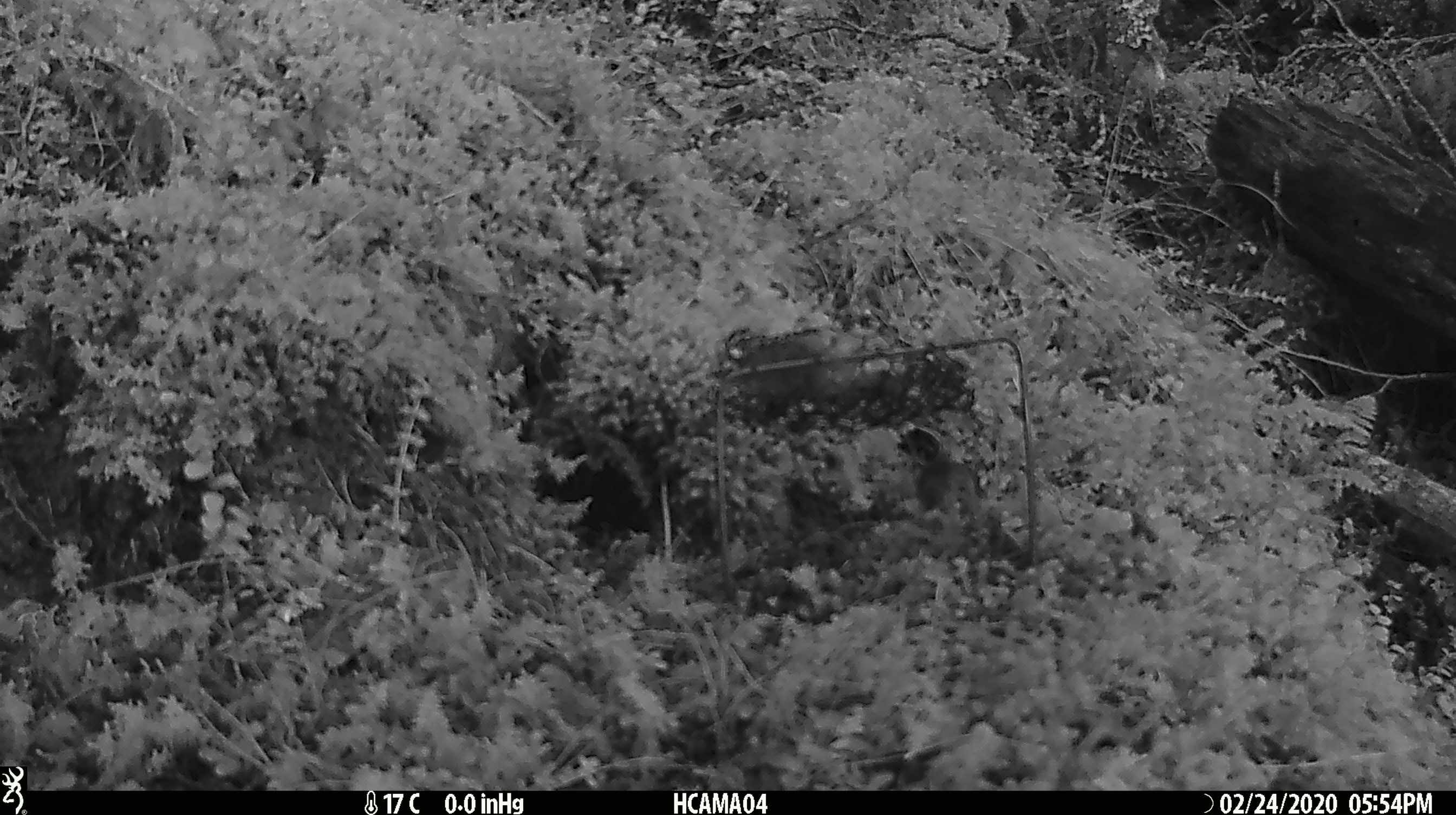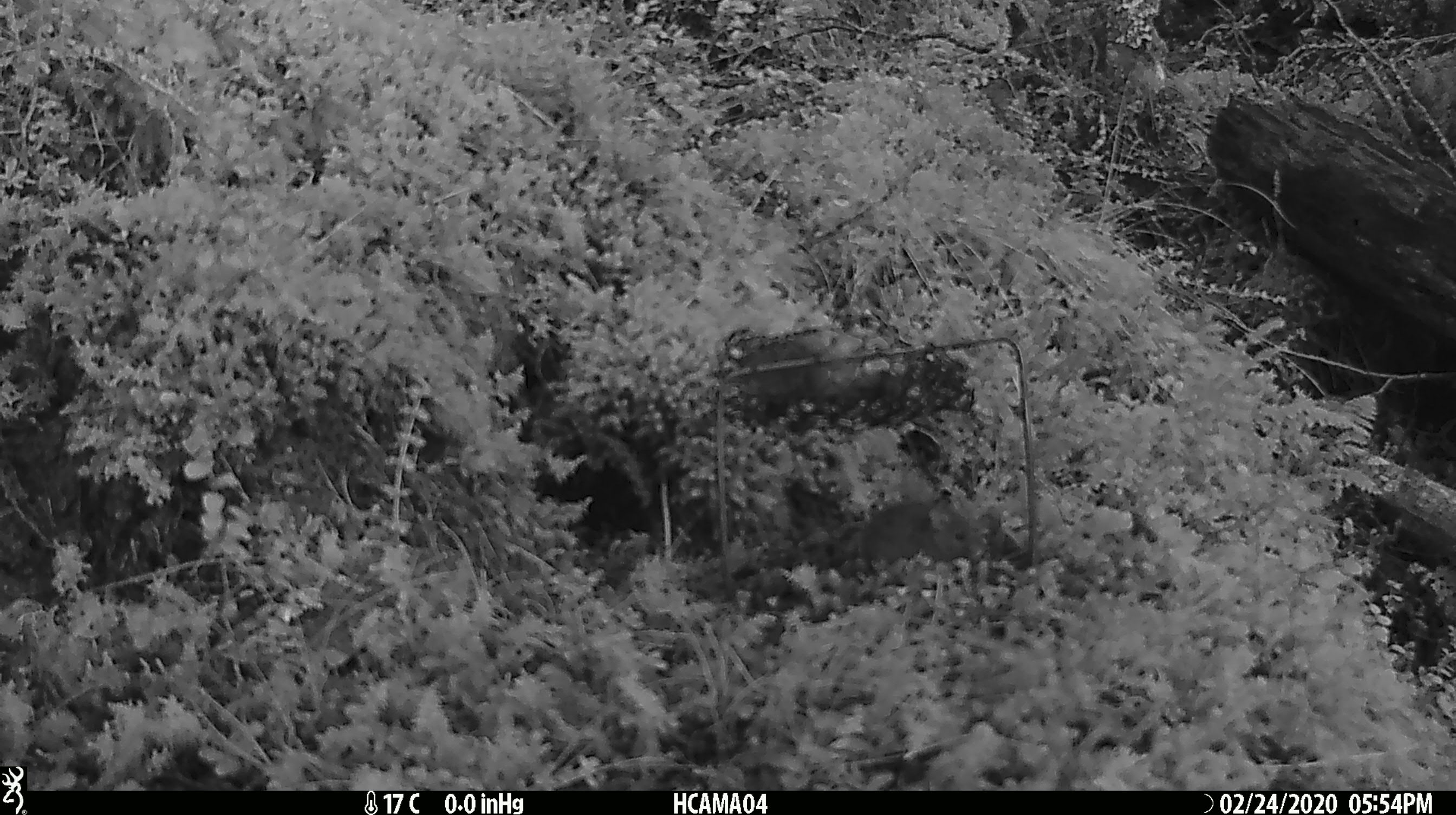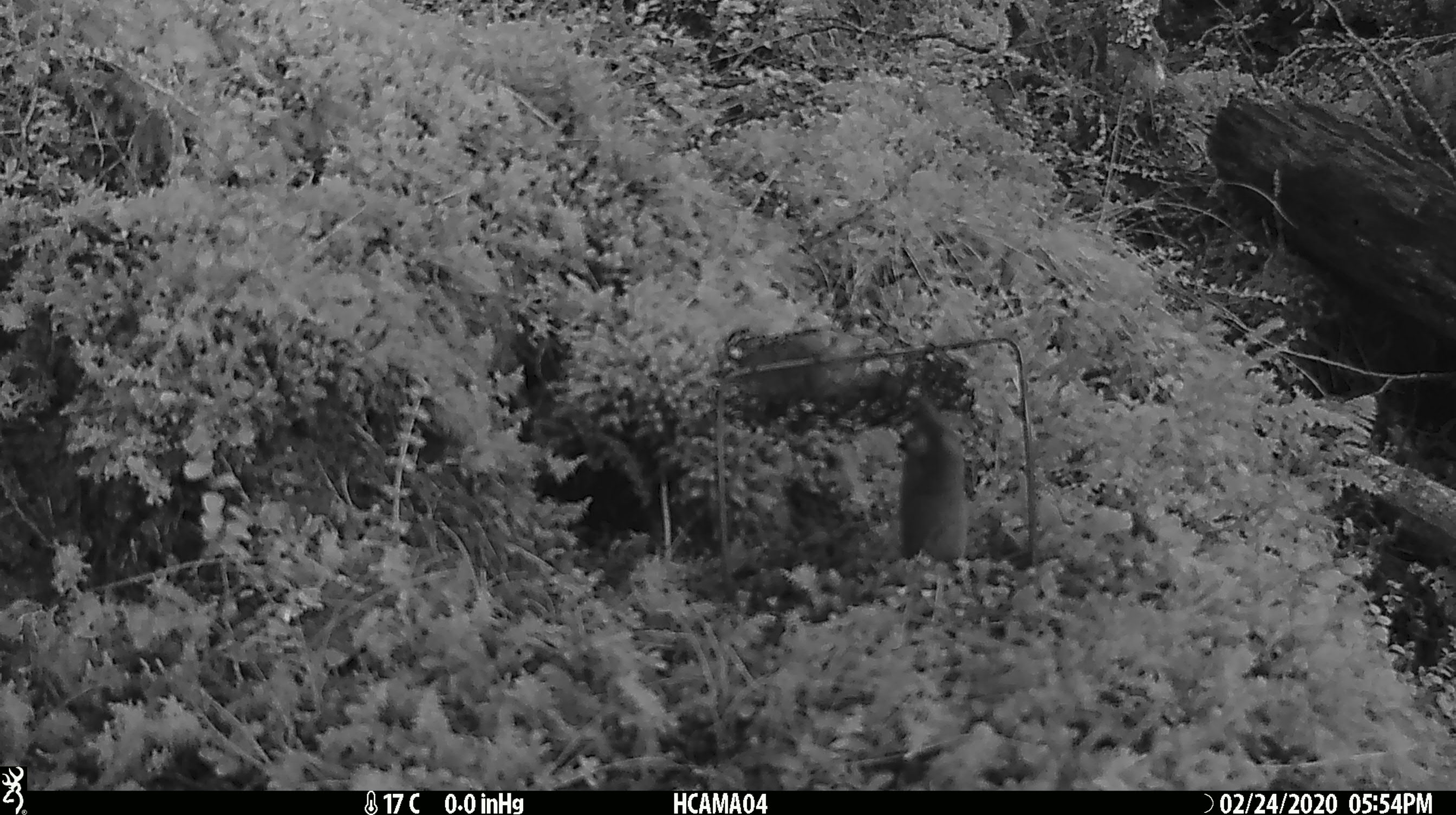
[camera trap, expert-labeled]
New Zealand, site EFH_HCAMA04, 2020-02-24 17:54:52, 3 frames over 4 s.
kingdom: Animalia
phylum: Chordata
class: Mammalia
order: Rodentia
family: Muridae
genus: Mus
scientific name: Mus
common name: mouse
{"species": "mouse (Mus)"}